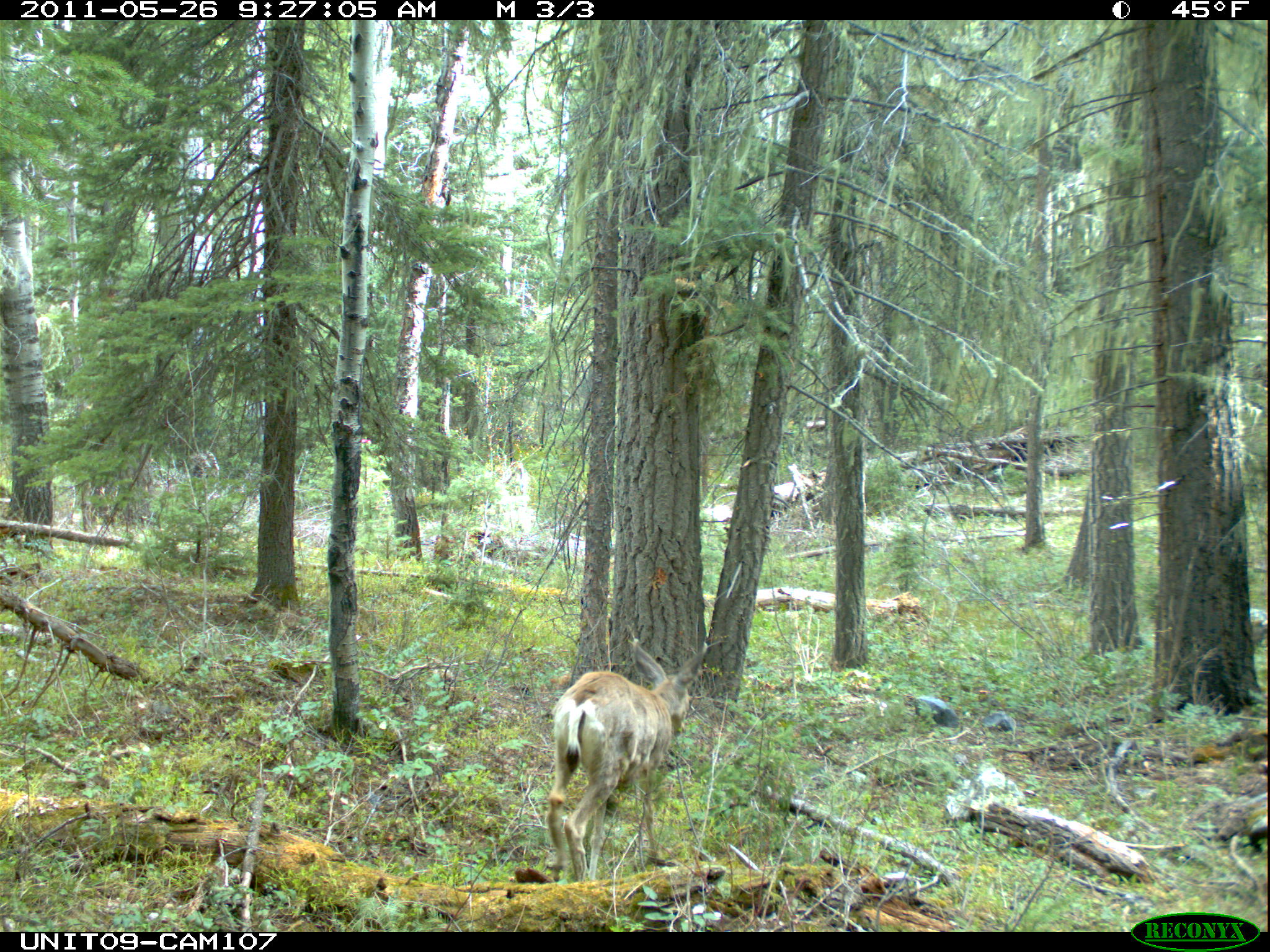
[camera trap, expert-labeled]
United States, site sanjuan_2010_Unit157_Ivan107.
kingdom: Animalia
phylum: Chordata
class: Mammalia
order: Artiodactyla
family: Cervidae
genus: Odocoileus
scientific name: Odocoileus hemionus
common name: mule deer